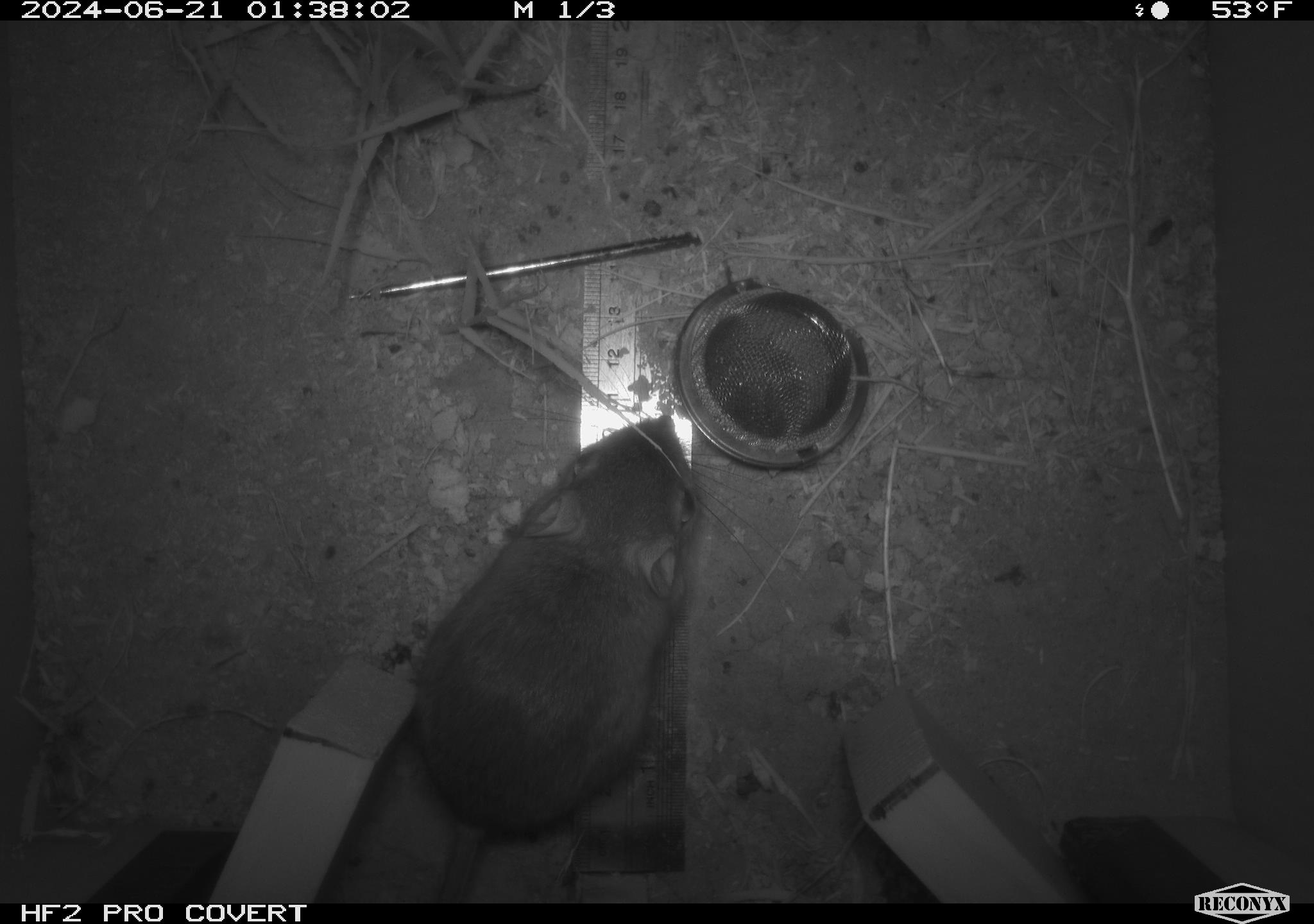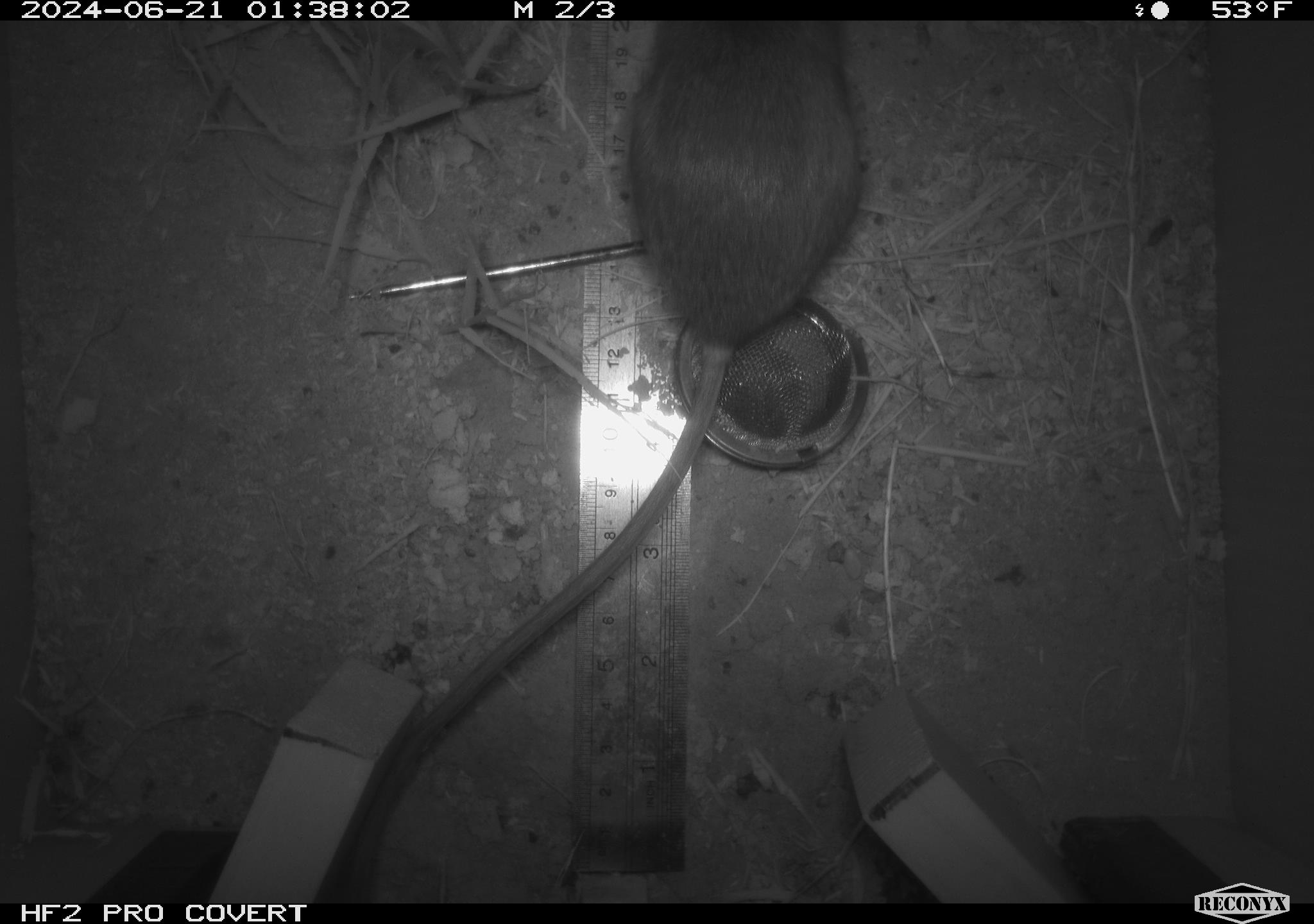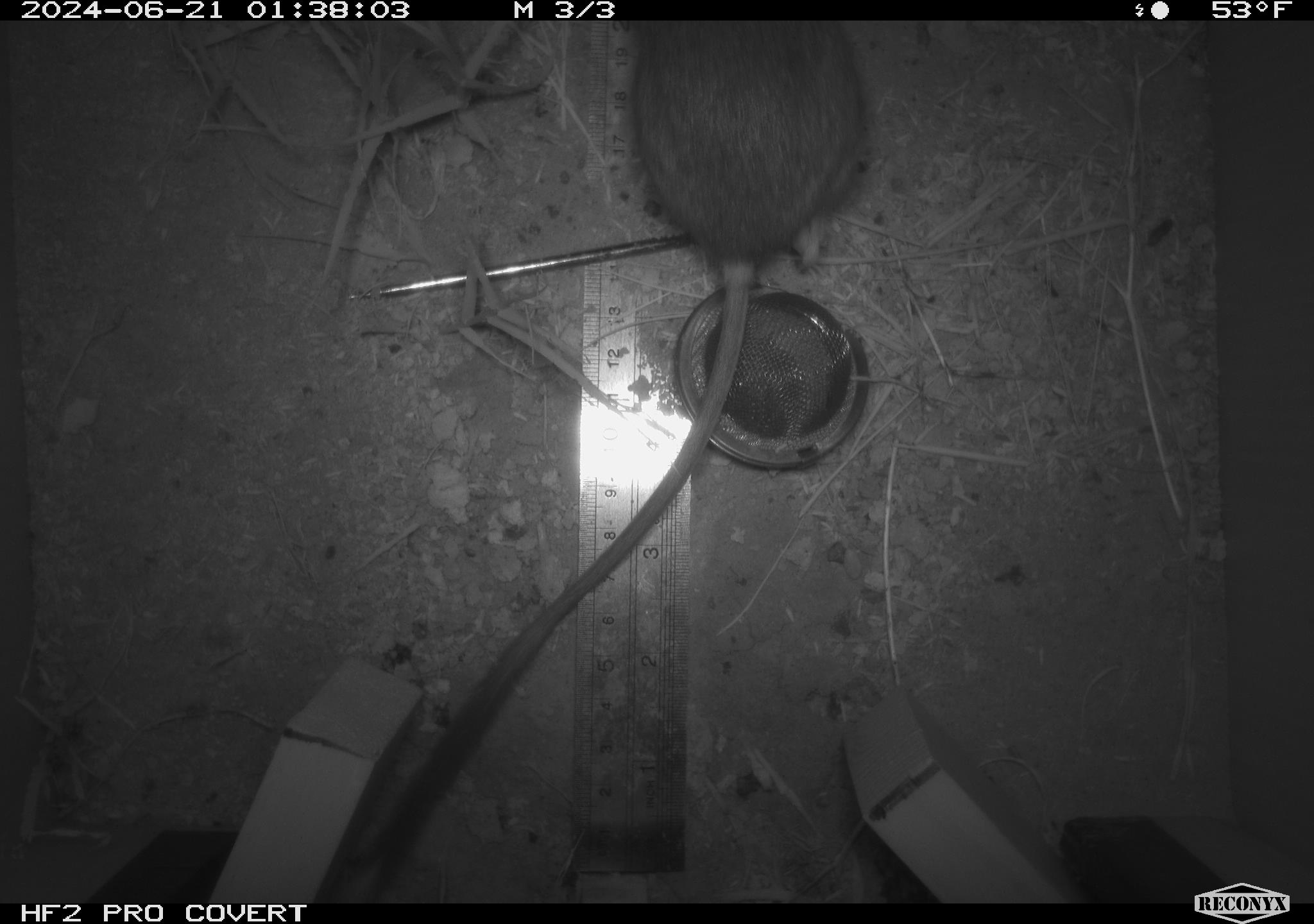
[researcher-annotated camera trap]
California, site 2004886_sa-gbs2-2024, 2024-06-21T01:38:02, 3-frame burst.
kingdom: Animalia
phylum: Chordata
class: Mammalia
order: Rodentia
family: Heteromyidae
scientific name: Heteromyidae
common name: kangaroo rats and pocket mice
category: heteromyidae family